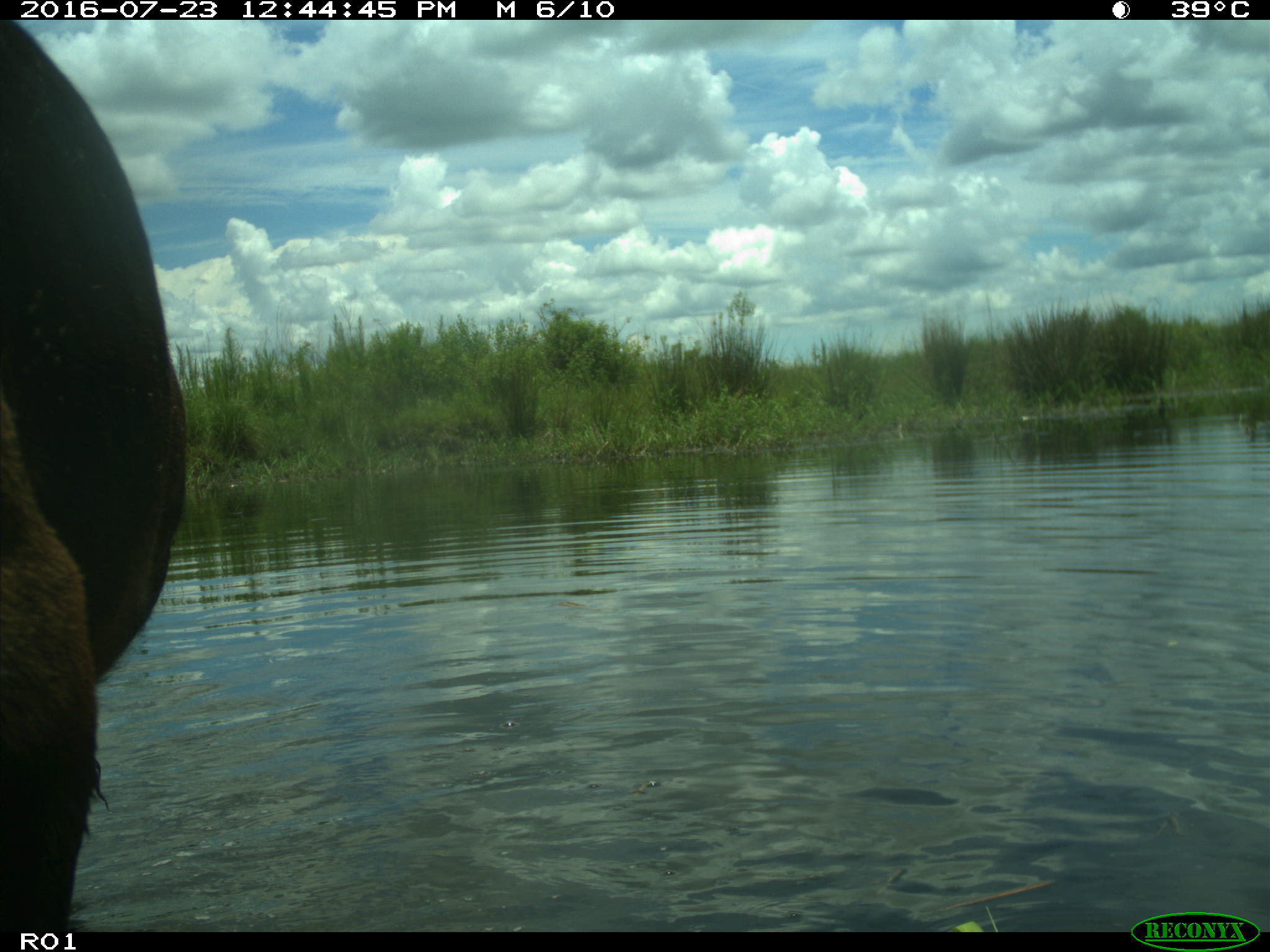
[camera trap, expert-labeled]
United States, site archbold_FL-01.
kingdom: Animalia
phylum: Chordata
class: Mammalia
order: Artiodactyla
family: Bovidae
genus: Bos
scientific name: Bos taurus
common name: domestic cow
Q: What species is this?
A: Bos taurus (domestic cow).